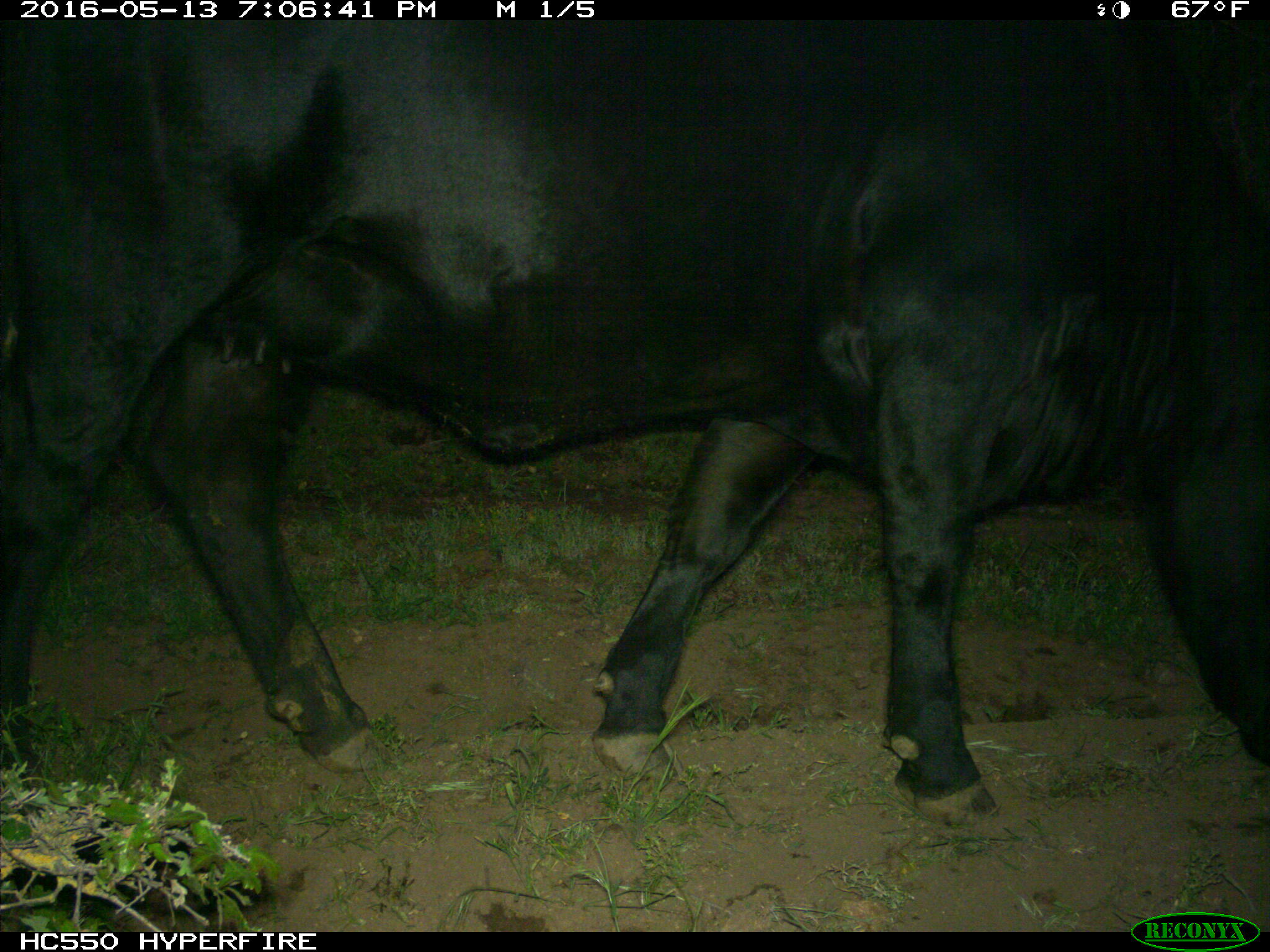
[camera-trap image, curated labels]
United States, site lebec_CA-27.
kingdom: Animalia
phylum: Chordata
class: Mammalia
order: Artiodactyla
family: Bovidae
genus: Bos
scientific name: Bos taurus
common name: domestic cow